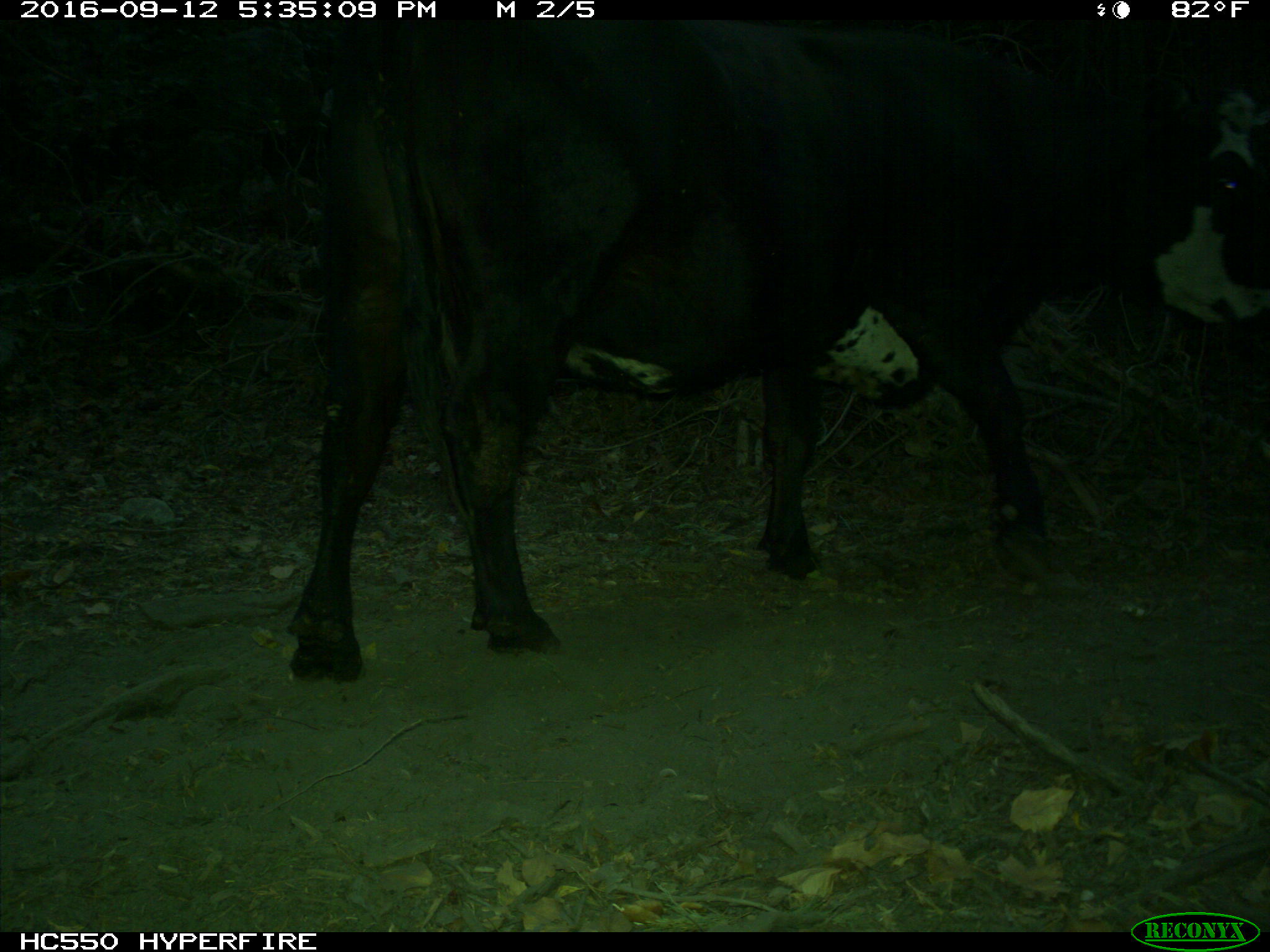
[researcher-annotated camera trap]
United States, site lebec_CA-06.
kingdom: Animalia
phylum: Chordata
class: Mammalia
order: Artiodactyla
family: Bovidae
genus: Bos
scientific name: Bos taurus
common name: domestic cow